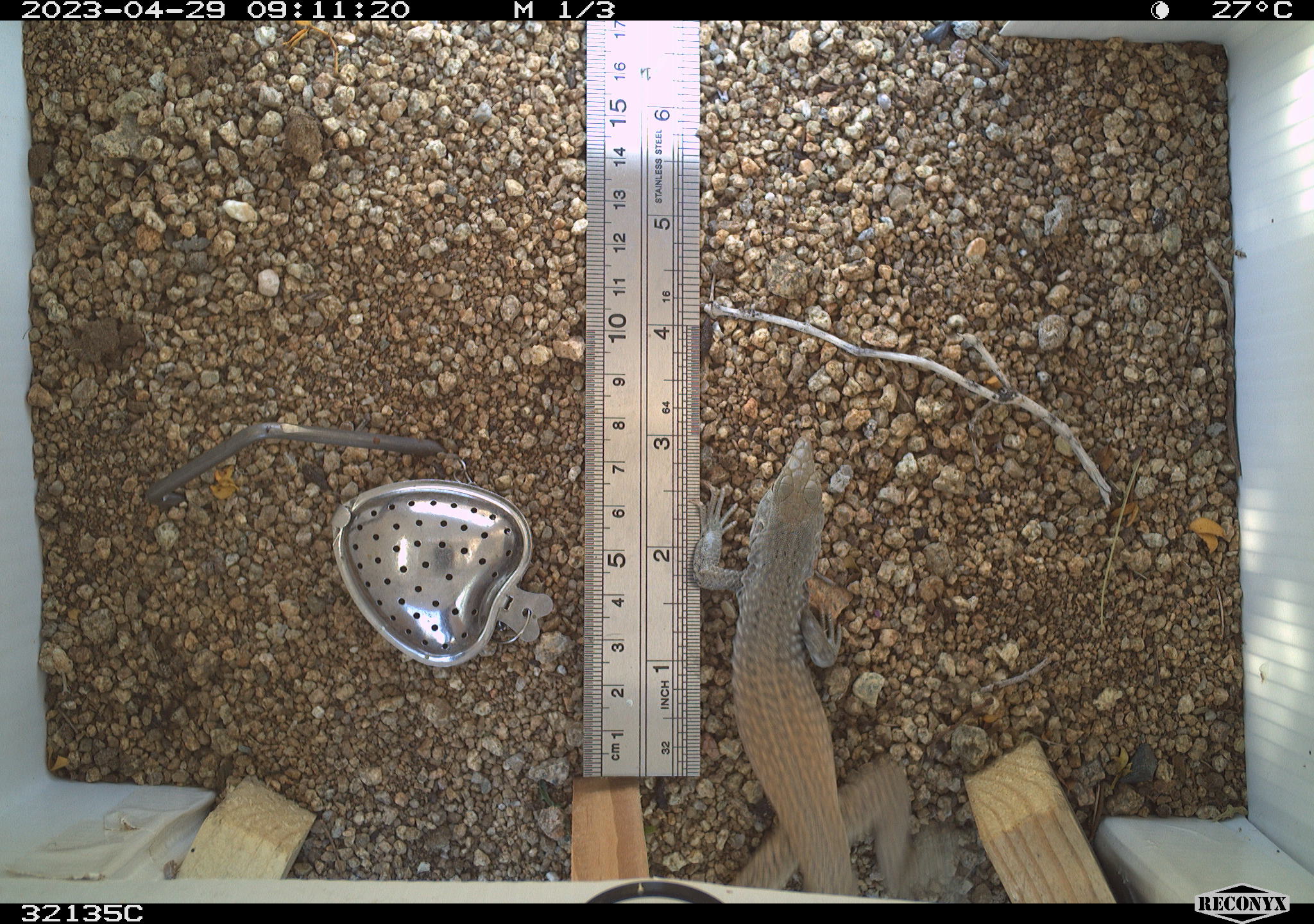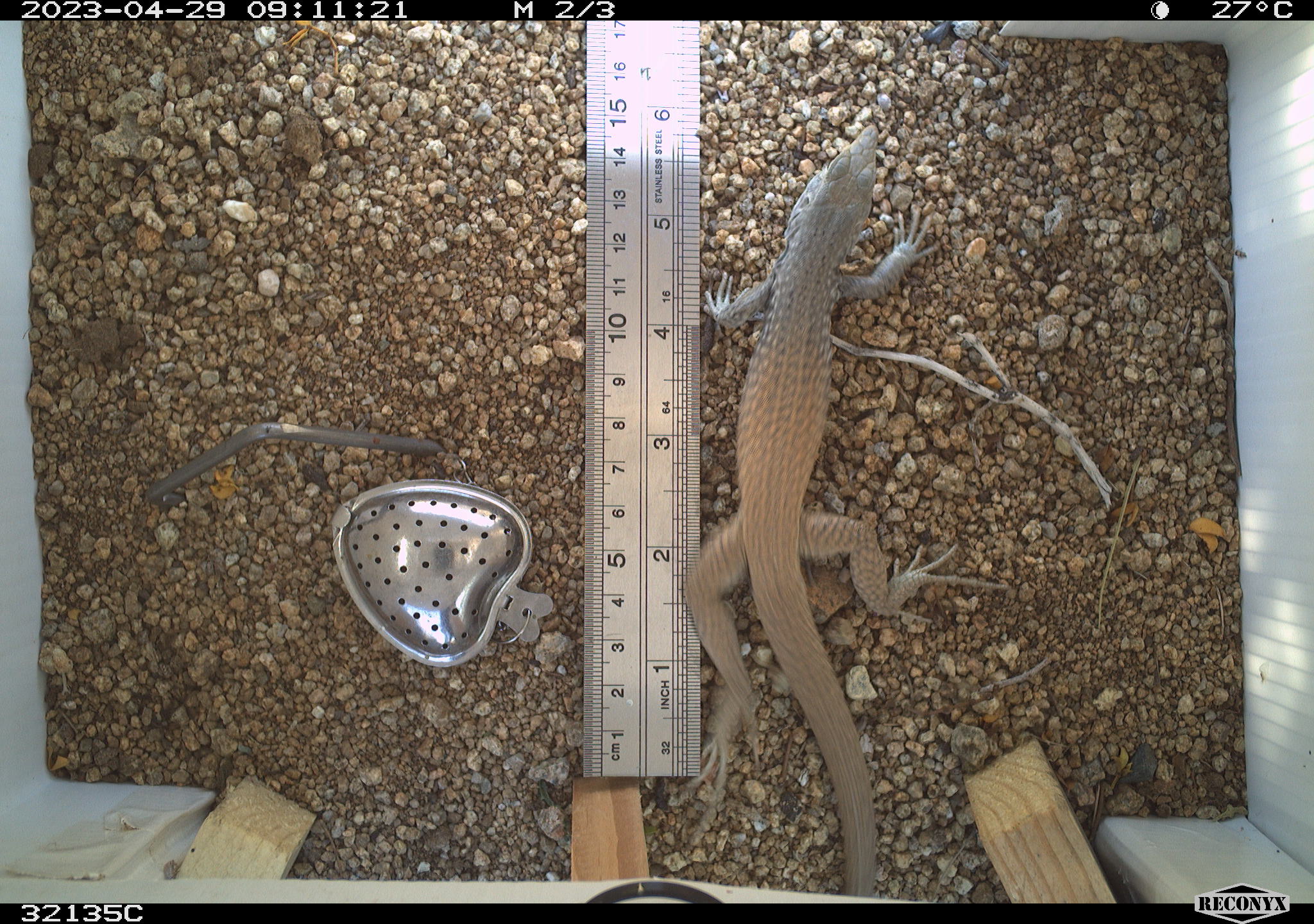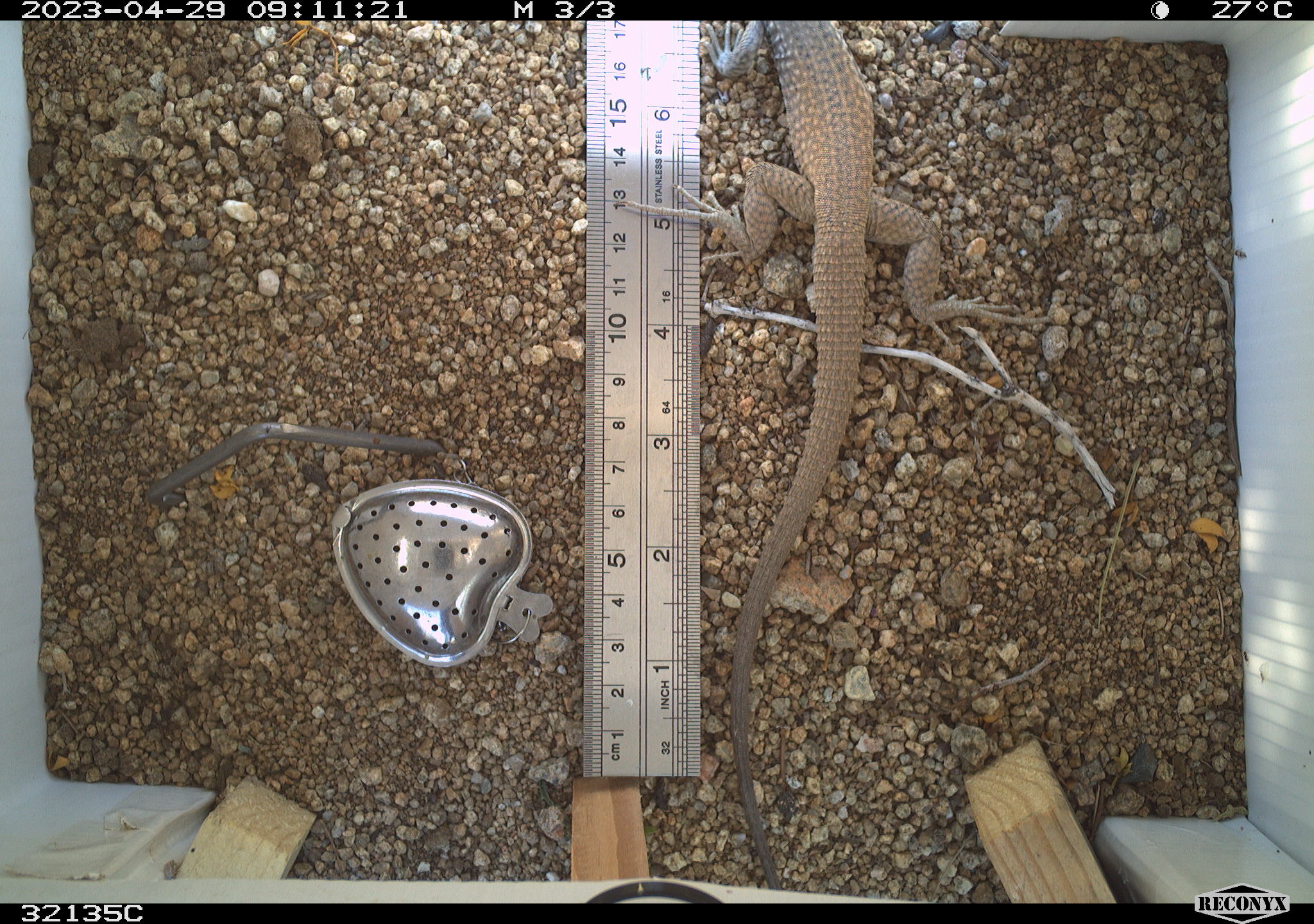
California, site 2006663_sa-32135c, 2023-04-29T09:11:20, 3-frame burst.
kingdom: Animalia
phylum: Chordata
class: Reptilia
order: Squamata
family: Teiidae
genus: Aspidoscelis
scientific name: Aspidoscelis tigris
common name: western whiptail